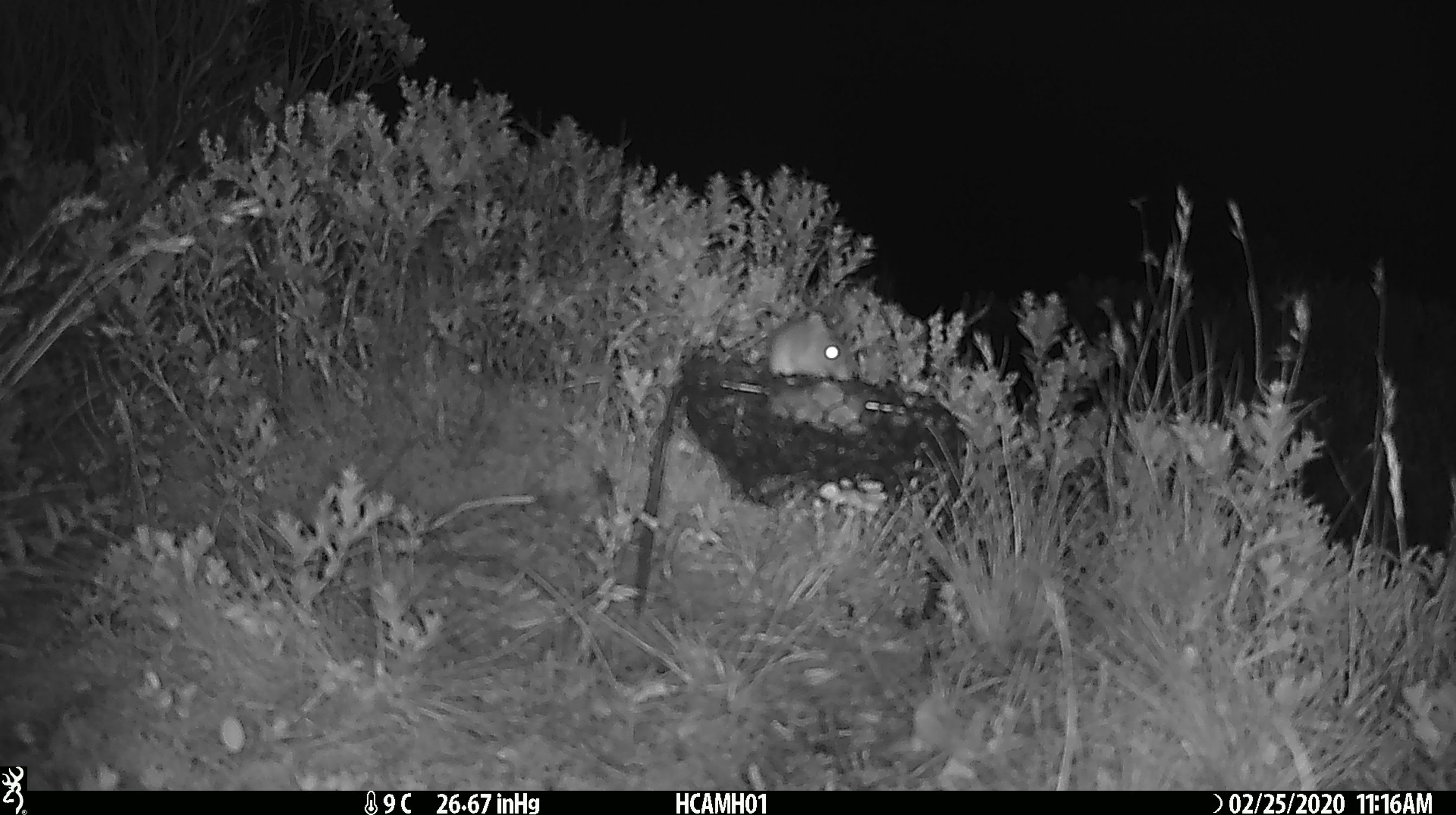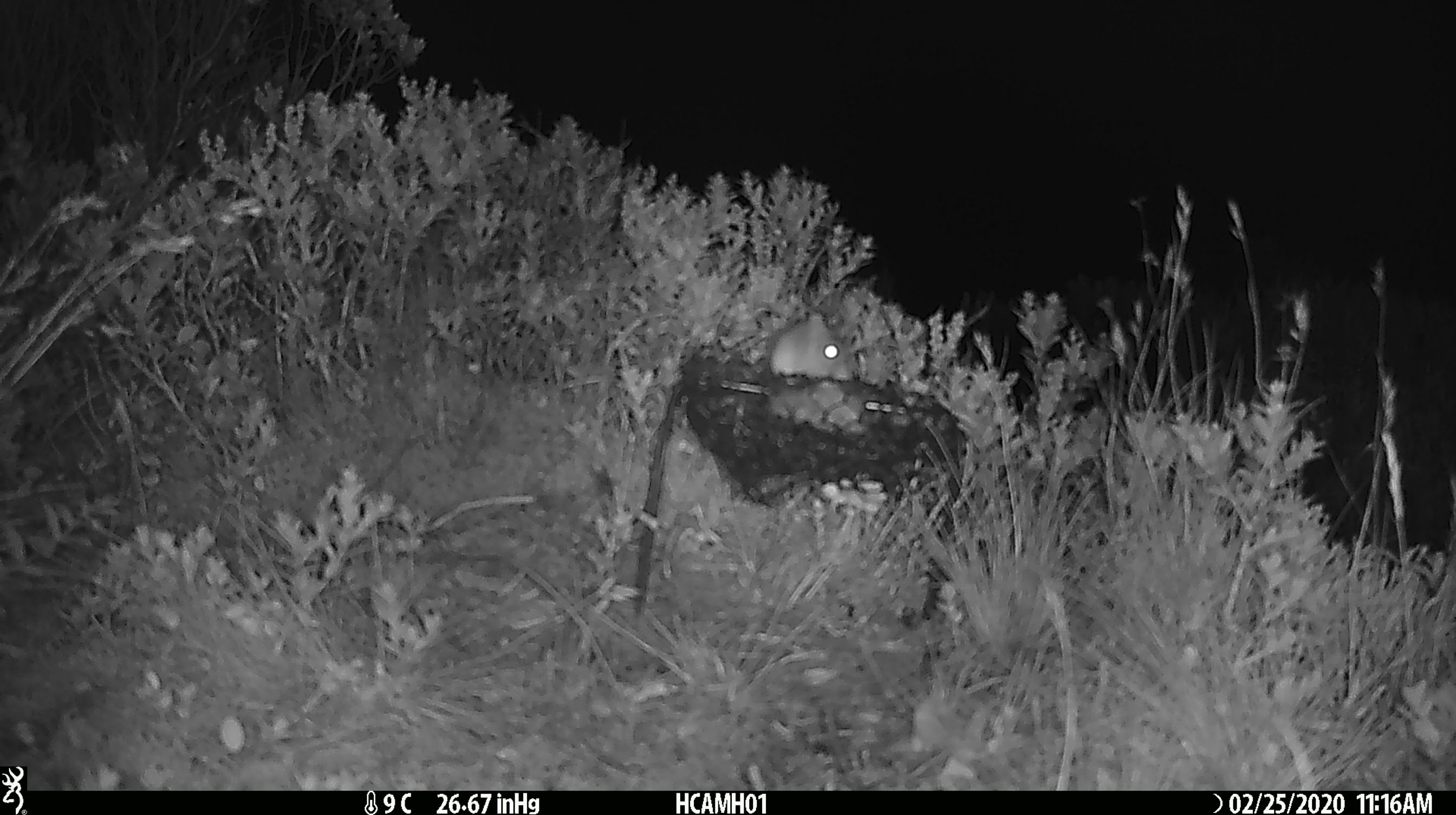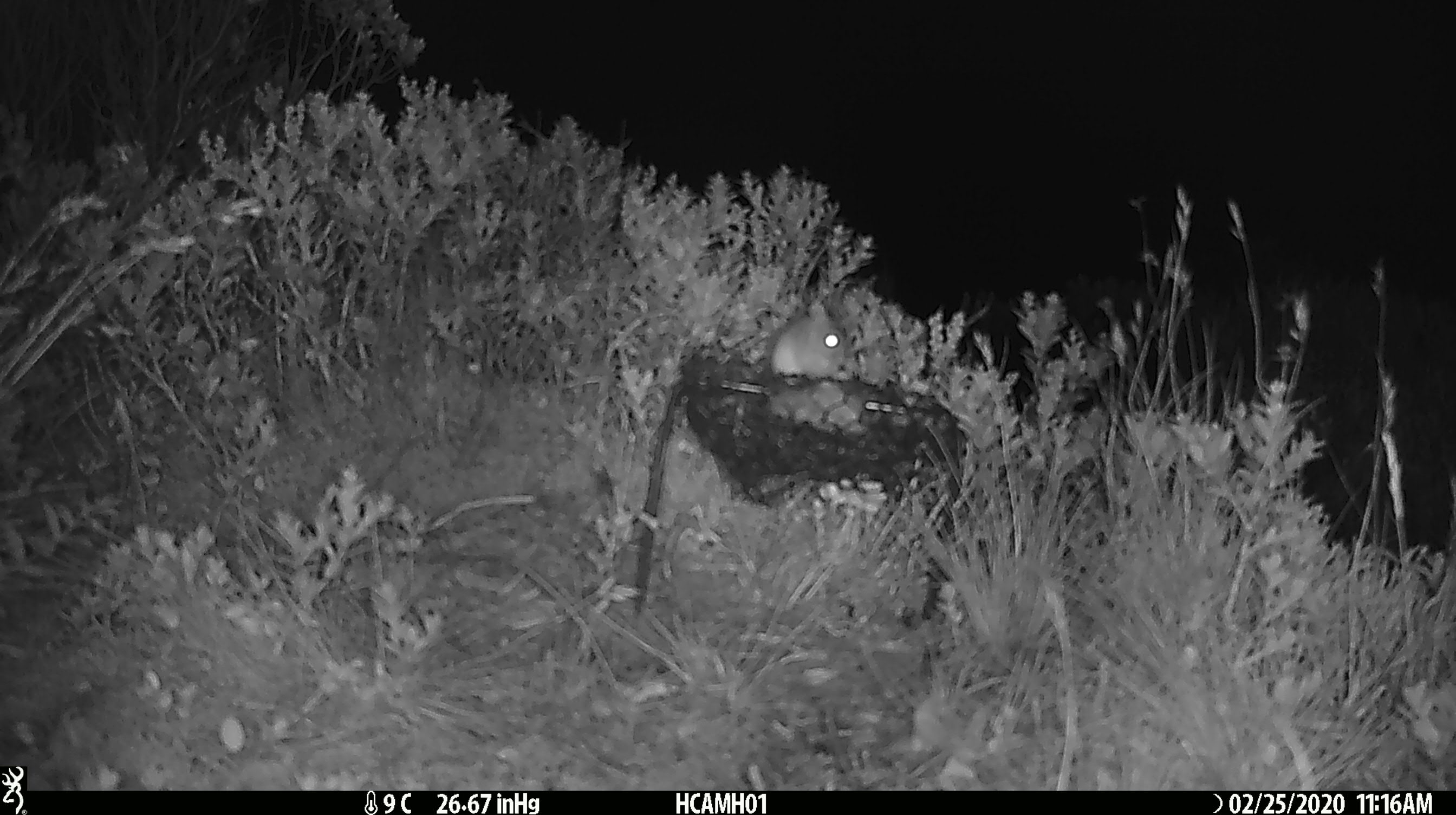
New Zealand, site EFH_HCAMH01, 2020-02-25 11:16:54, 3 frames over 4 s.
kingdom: Animalia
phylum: Chordata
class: Mammalia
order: Rodentia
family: Muridae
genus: Mus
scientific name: Mus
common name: mouse